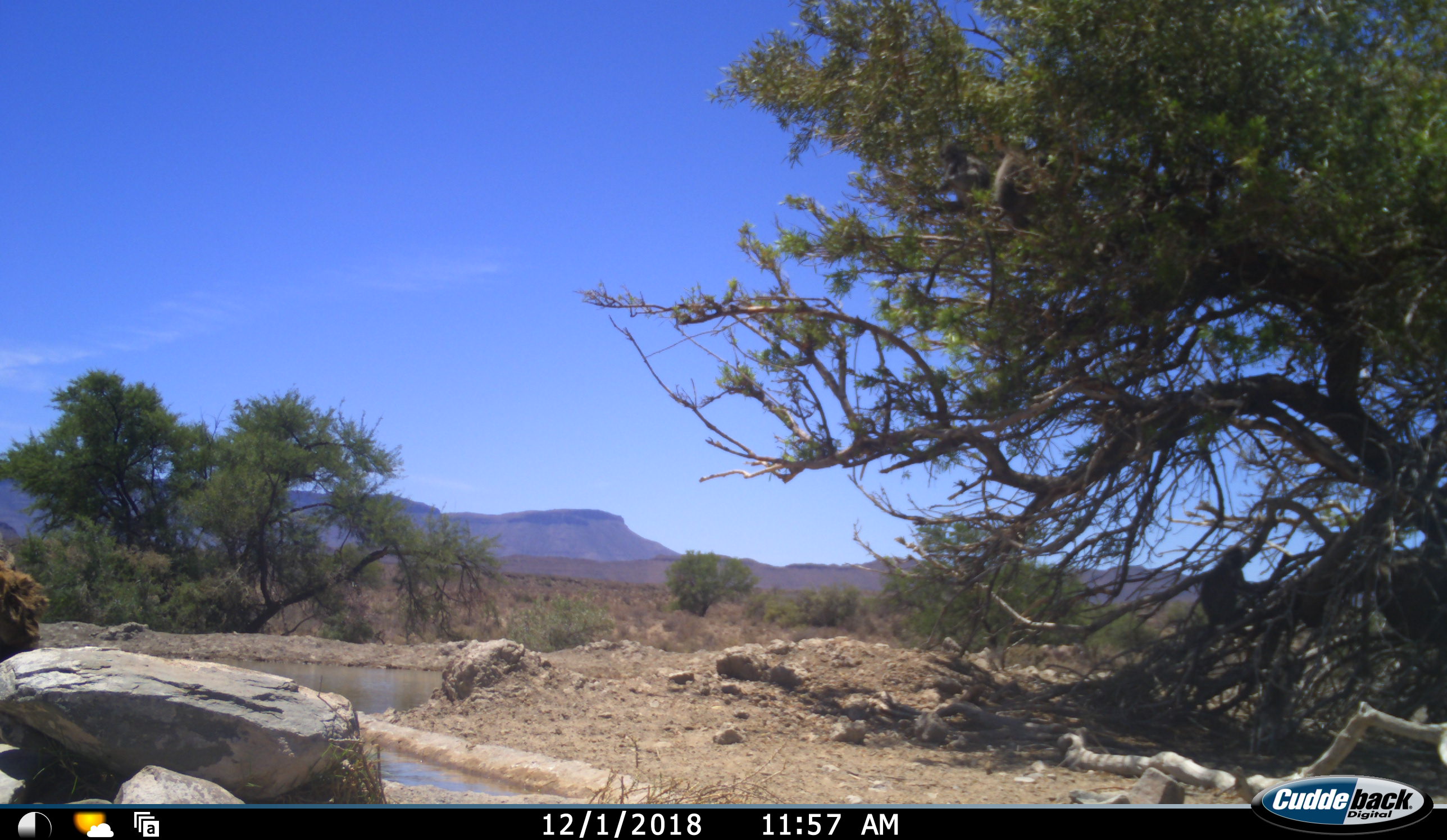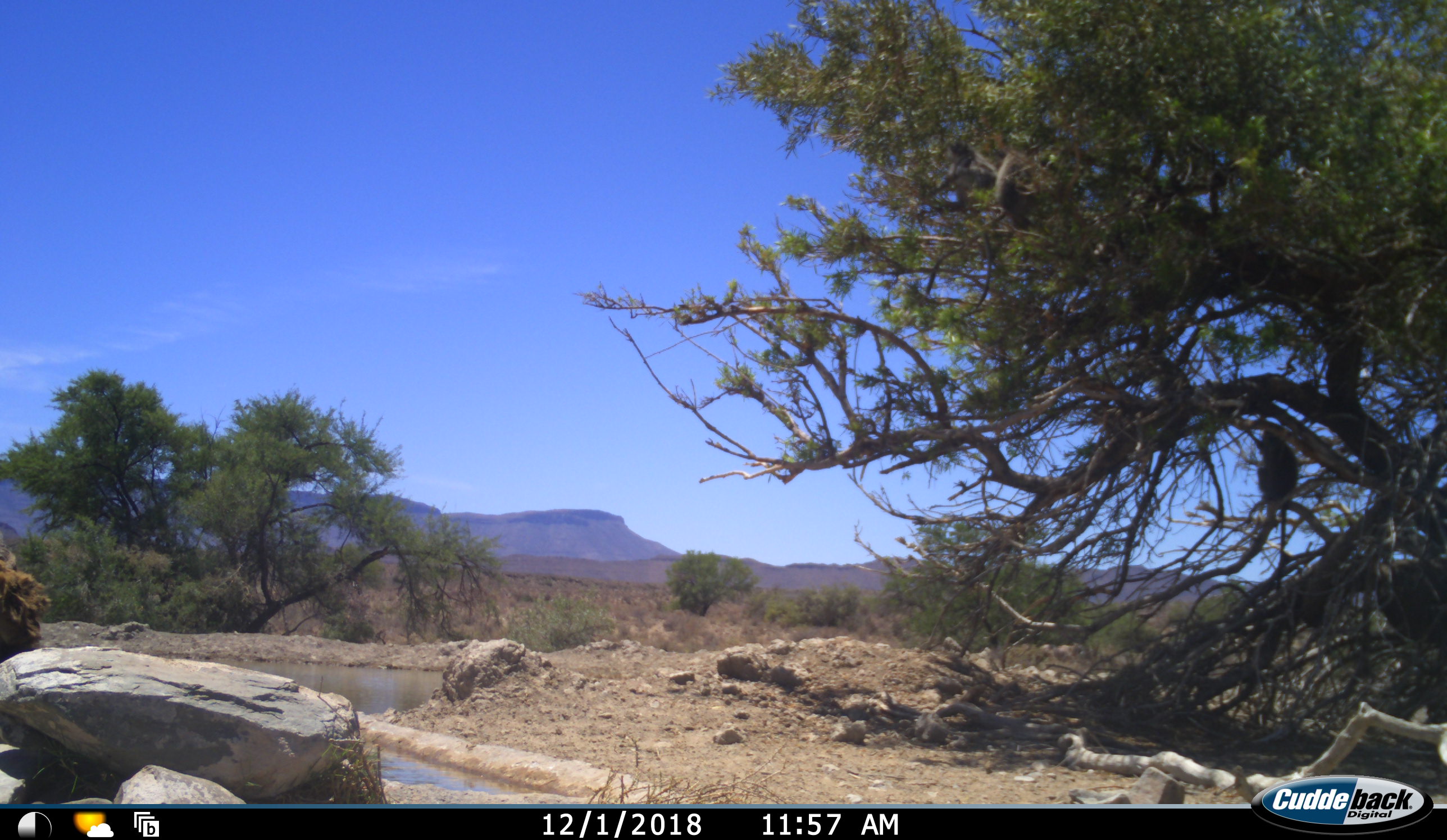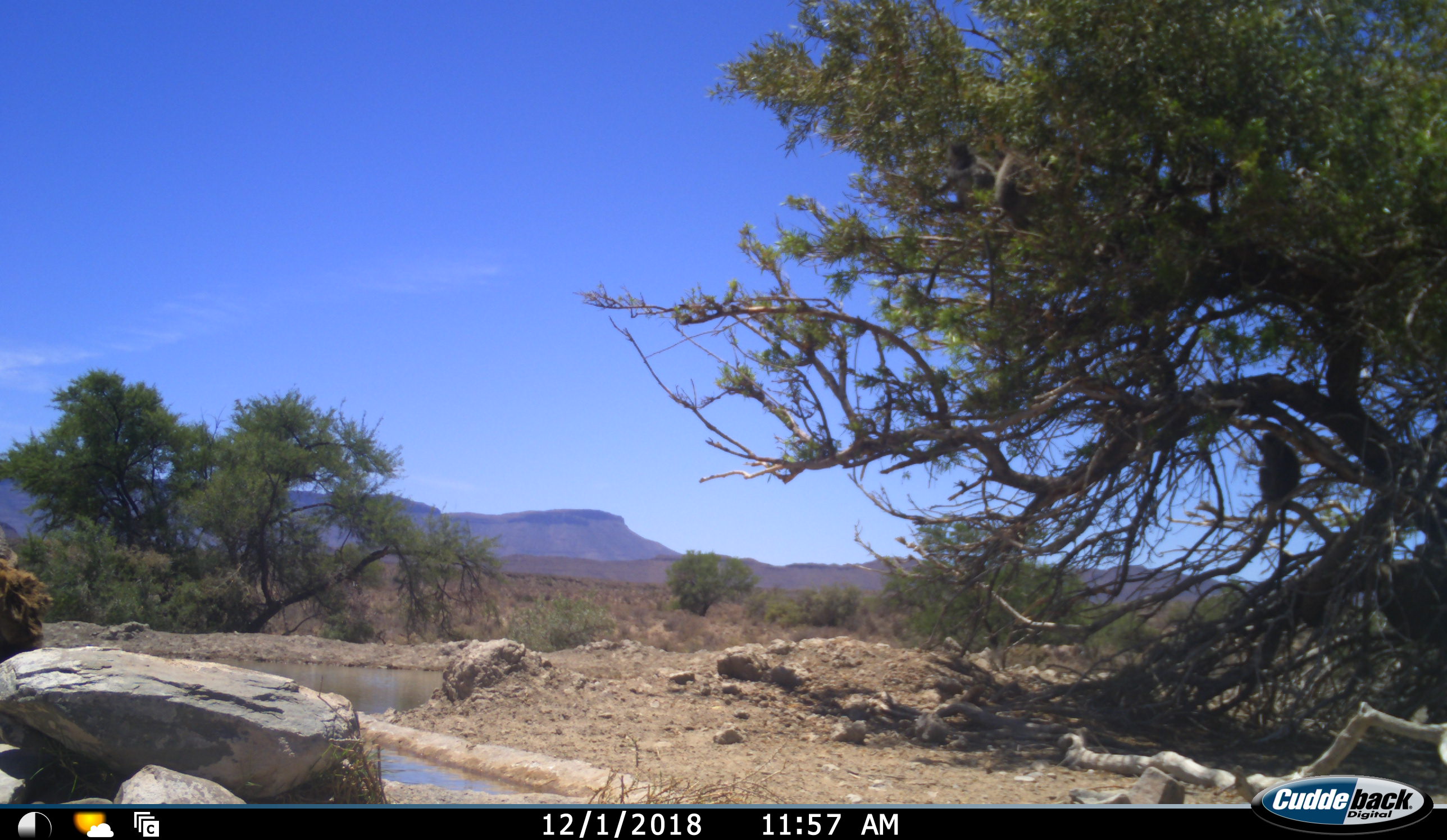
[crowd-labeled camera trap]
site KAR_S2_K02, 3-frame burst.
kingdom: Animalia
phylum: Chordata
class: Mammalia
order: Primates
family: Cercopithecidae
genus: Chlorocebus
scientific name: Chlorocebus pygerythrus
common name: vervet monkey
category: monkeyvervet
Monkeyvervet (vervet monkey) (Chlorocebus pygerythrus), count 3. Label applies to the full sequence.